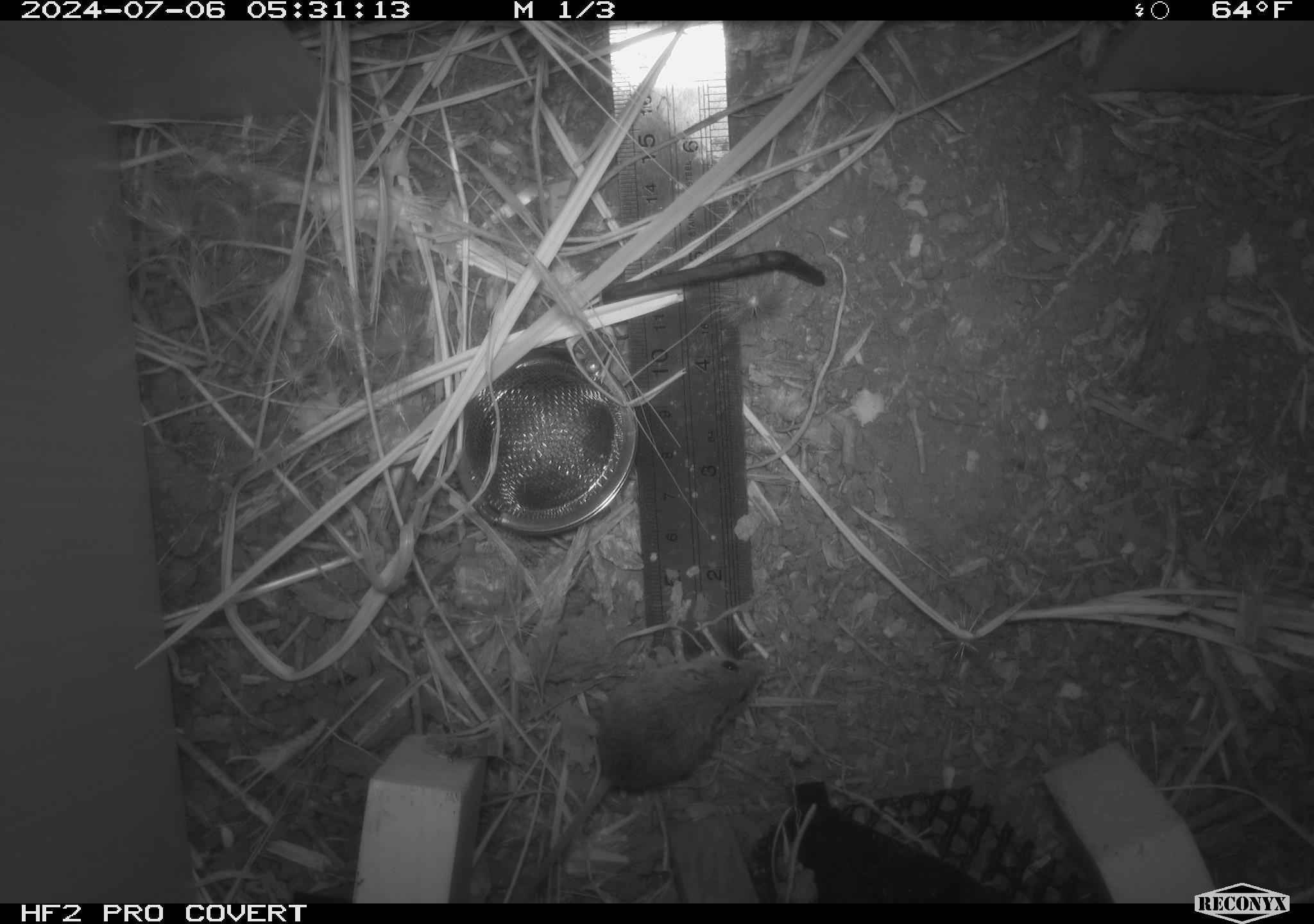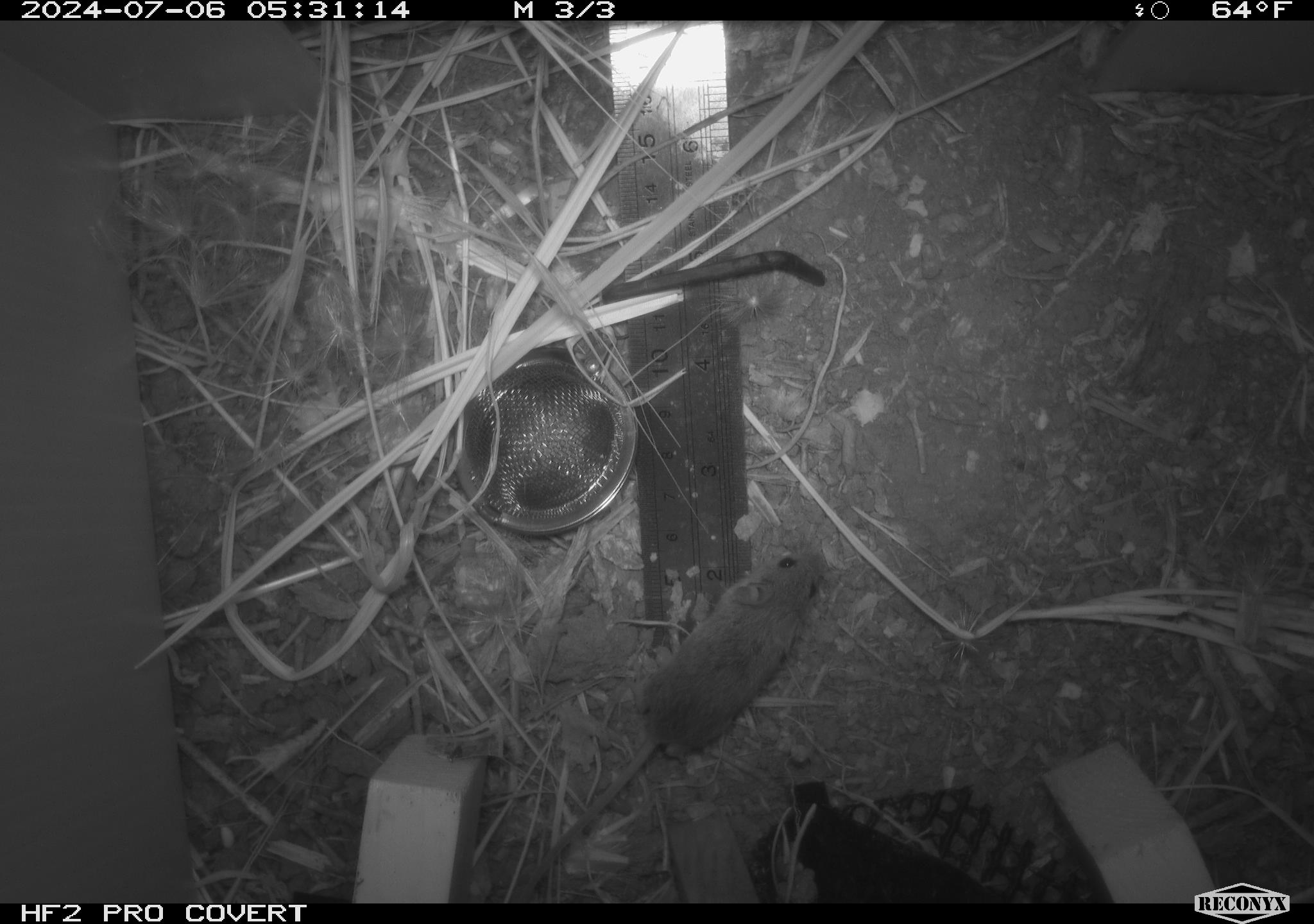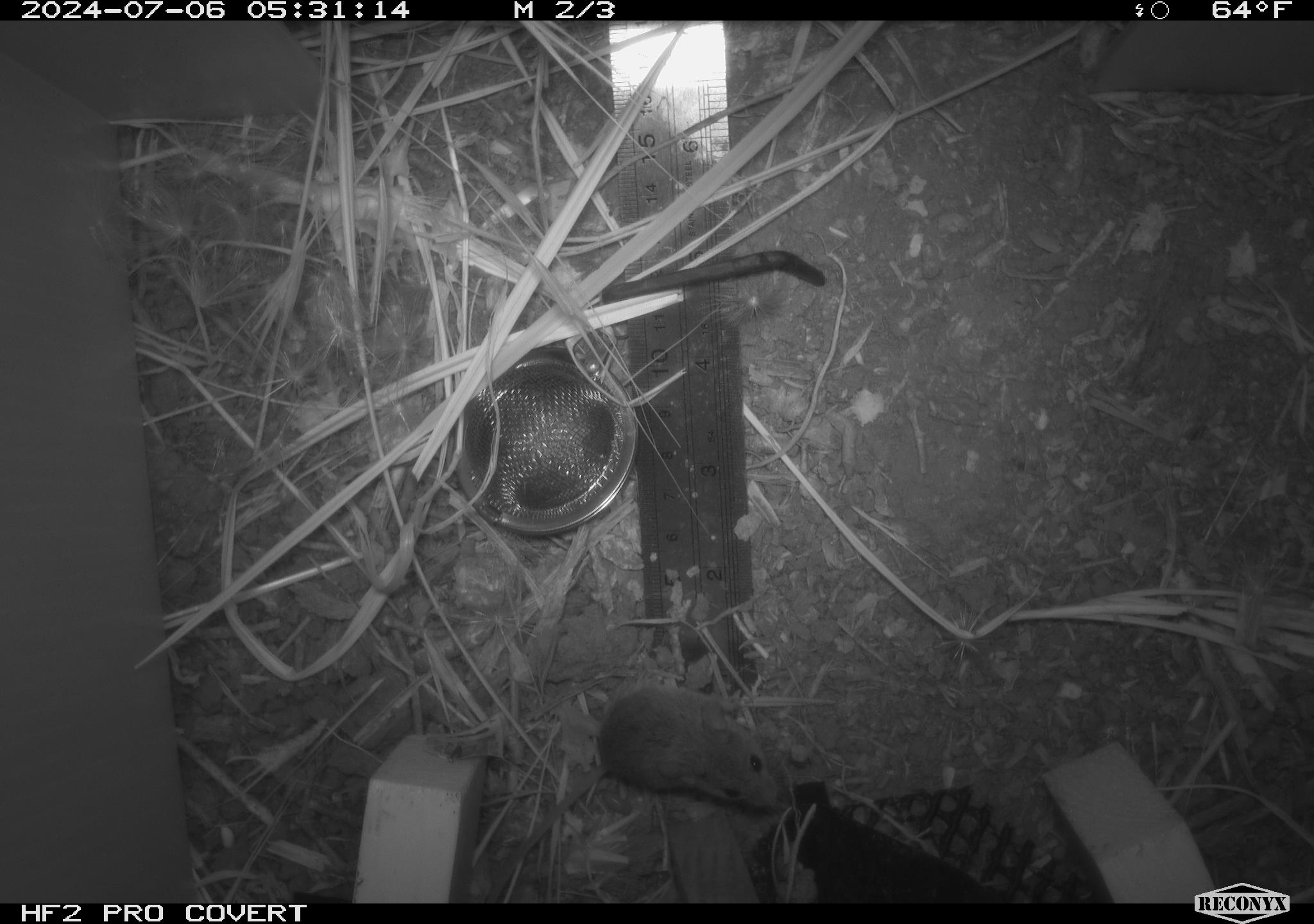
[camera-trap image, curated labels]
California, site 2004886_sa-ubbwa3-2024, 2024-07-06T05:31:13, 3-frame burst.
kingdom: Animalia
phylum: Chordata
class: Mammalia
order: Rodentia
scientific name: Rodentia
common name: mouse species